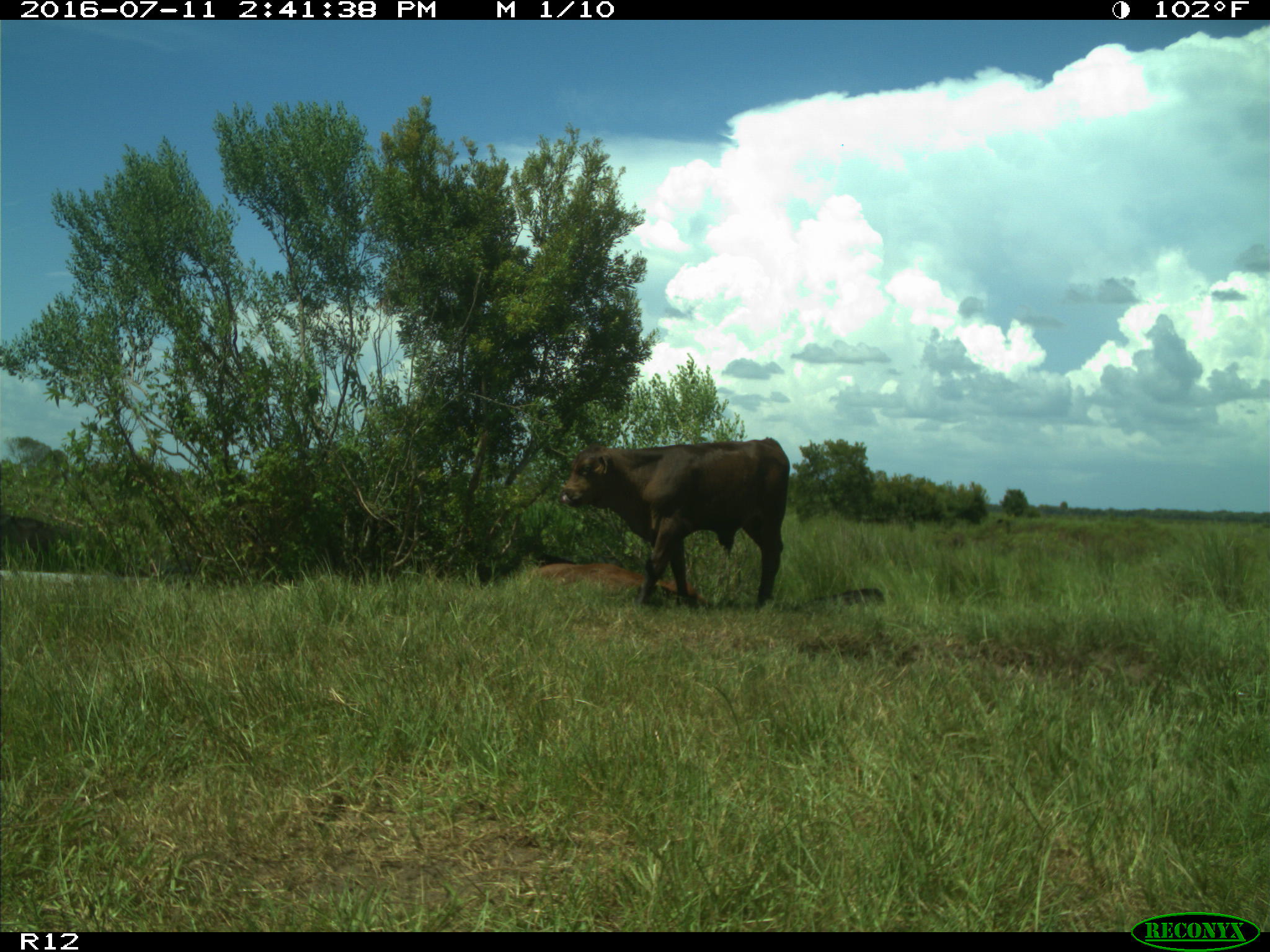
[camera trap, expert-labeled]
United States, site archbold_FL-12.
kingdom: Animalia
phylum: Chordata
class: Mammalia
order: Artiodactyla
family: Bovidae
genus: Bos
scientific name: Bos taurus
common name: domestic cow